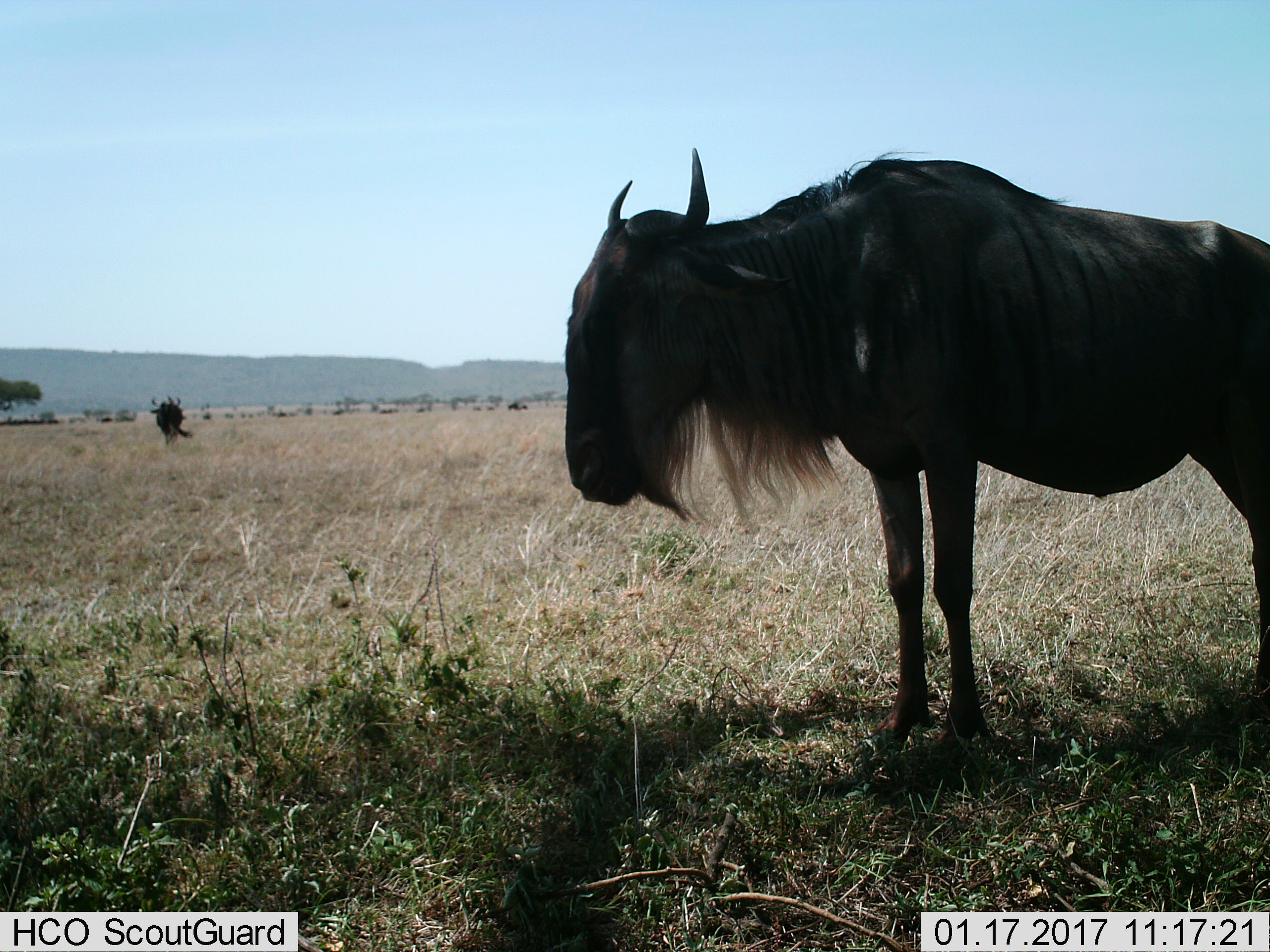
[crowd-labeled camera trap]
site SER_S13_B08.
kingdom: Animalia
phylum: Chordata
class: Mammalia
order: Artiodactyla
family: Bovidae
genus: Connochaetes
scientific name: Connochaetes taurinus taurinus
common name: blue wildebeest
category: wildebeestblue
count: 11-50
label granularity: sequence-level